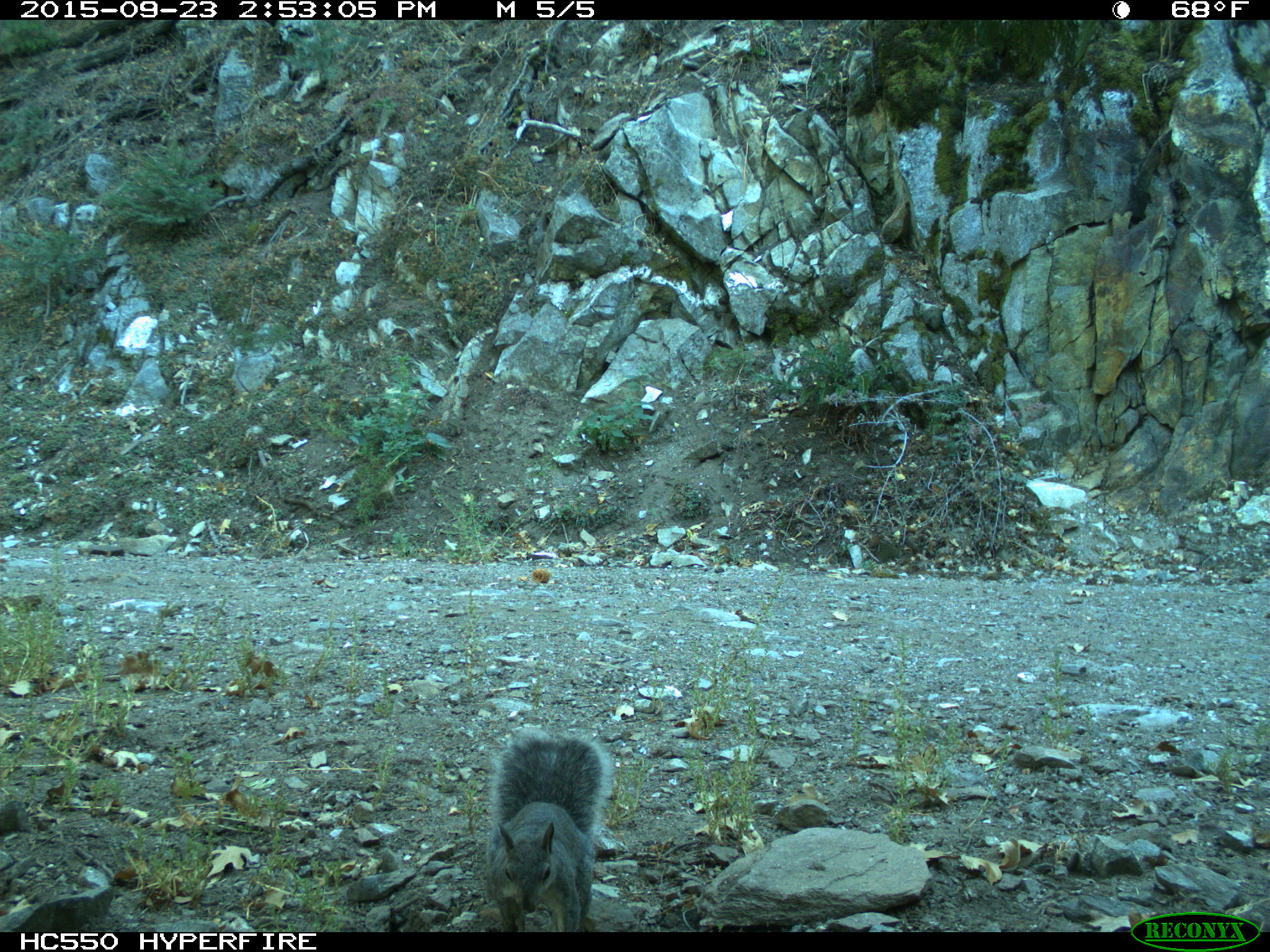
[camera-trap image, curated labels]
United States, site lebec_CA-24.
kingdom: Animalia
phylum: Chordata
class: Mammalia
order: Rodentia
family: Sciuridae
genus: Sciurus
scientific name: Sciurus carolinensis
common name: eastern gray squirrel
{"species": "Sciurus carolinensis (eastern gray squirrel)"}